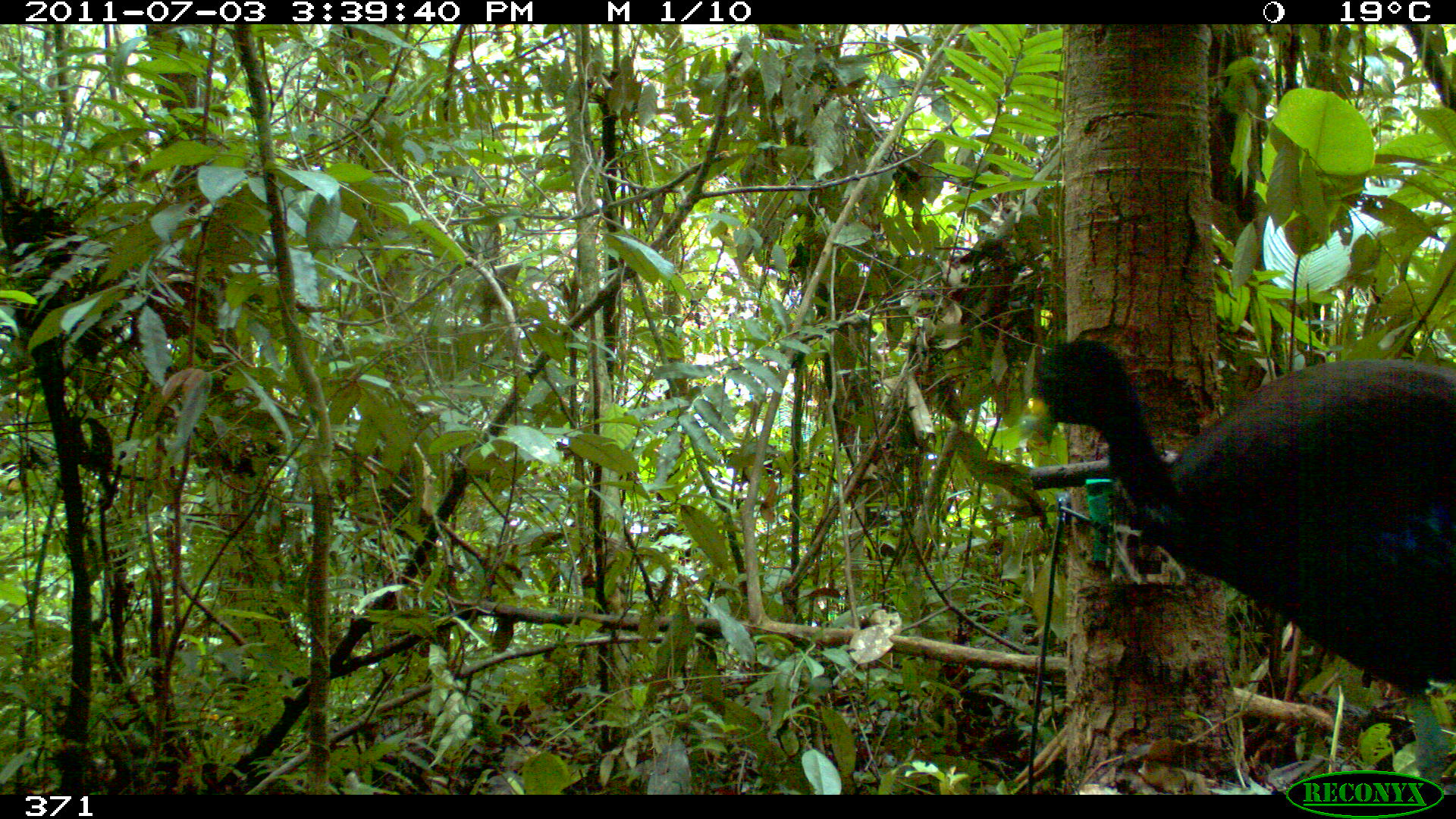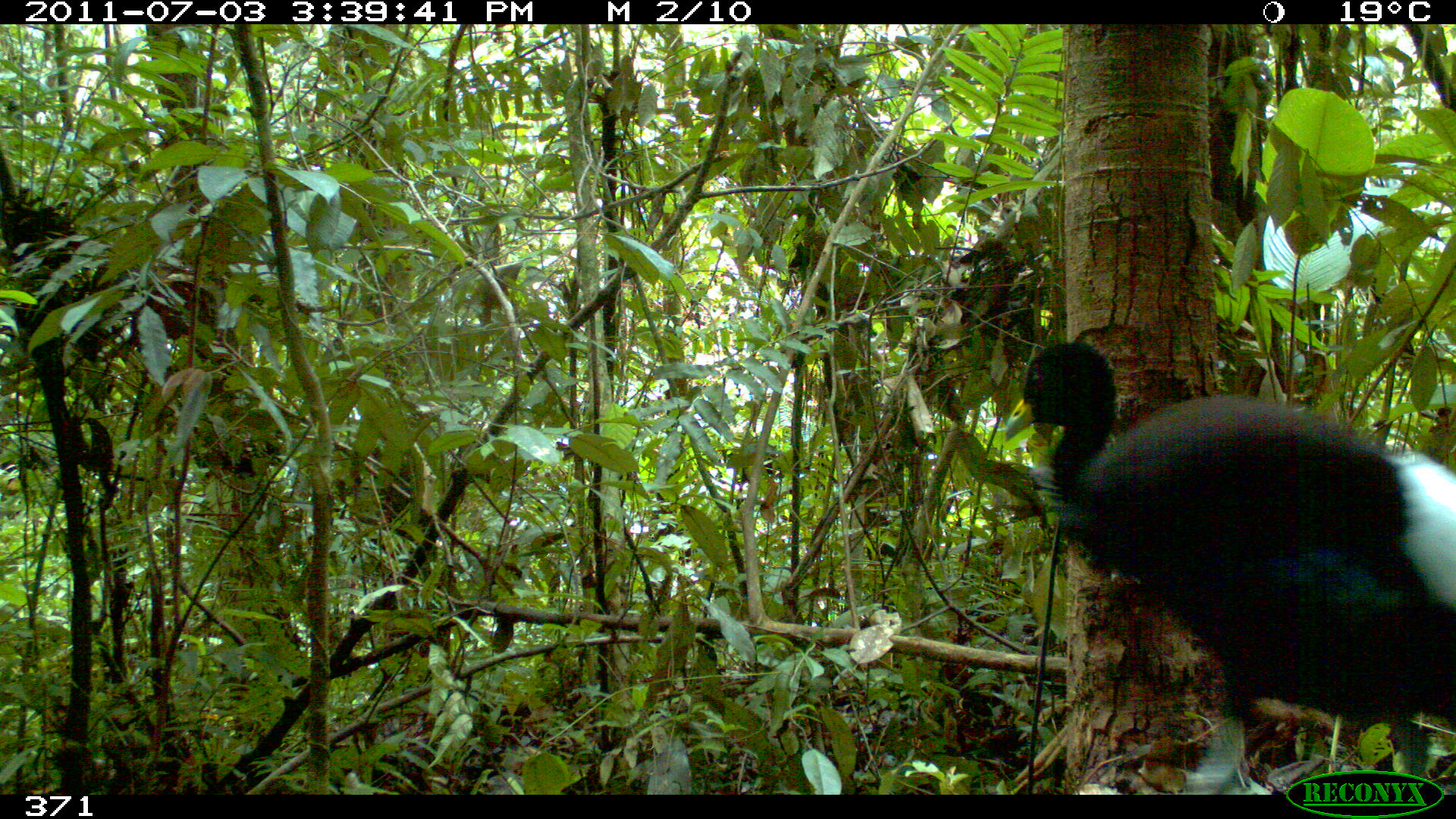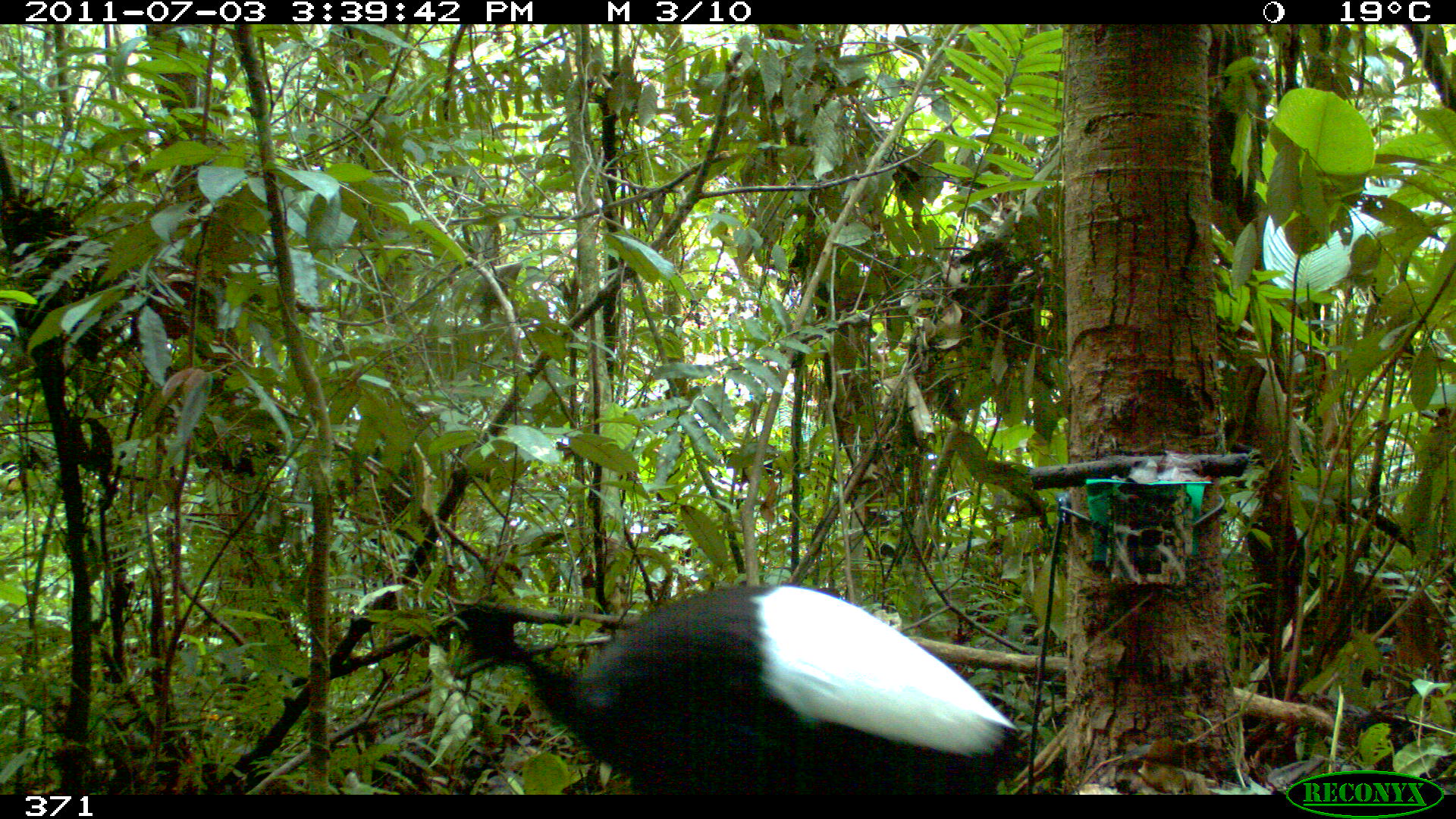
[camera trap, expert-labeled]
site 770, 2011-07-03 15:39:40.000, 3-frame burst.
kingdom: Animalia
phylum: Chordata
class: Aves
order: Gruiformes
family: Psophiidae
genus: Psophia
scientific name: Psophia leucoptera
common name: pale-winged trumpeter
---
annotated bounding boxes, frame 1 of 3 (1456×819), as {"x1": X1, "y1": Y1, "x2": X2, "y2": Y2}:
psophia leucoptera: {"x1": 1025, "y1": 339, "x2": 1456, "y2": 791}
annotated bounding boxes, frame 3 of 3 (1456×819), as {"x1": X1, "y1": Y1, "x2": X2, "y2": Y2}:
psophia leucoptera: {"x1": 446, "y1": 582, "x2": 1025, "y2": 794}